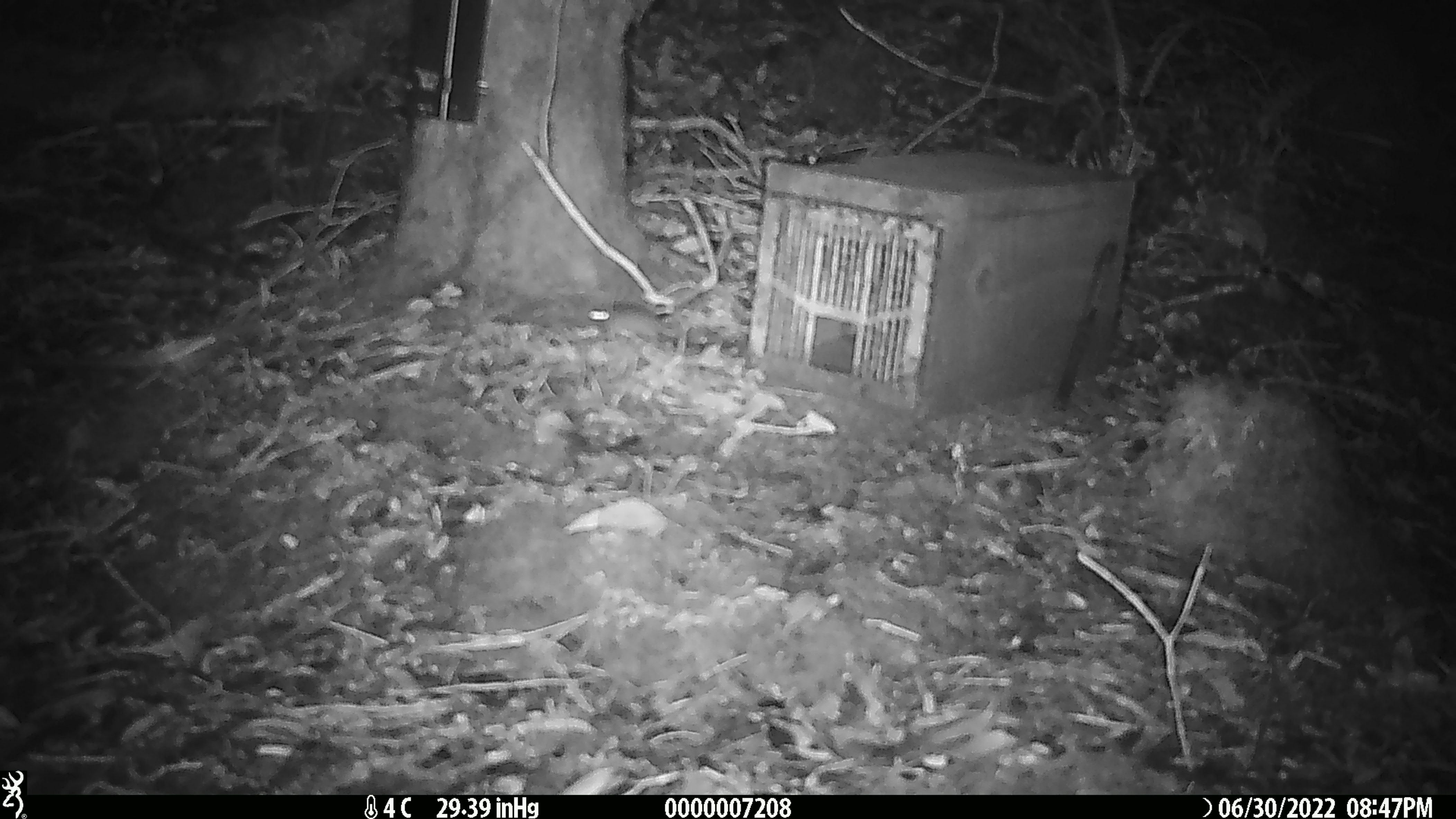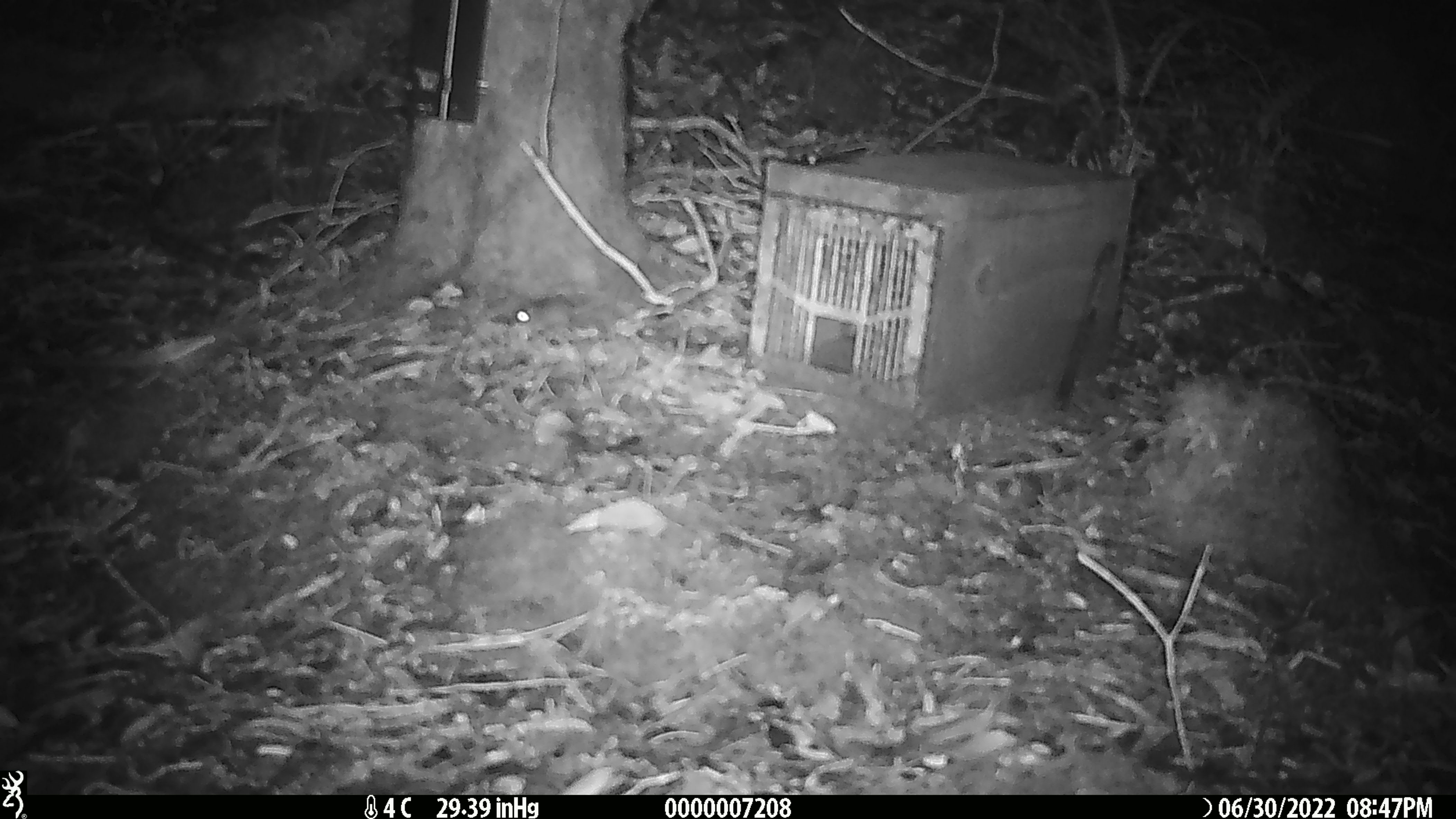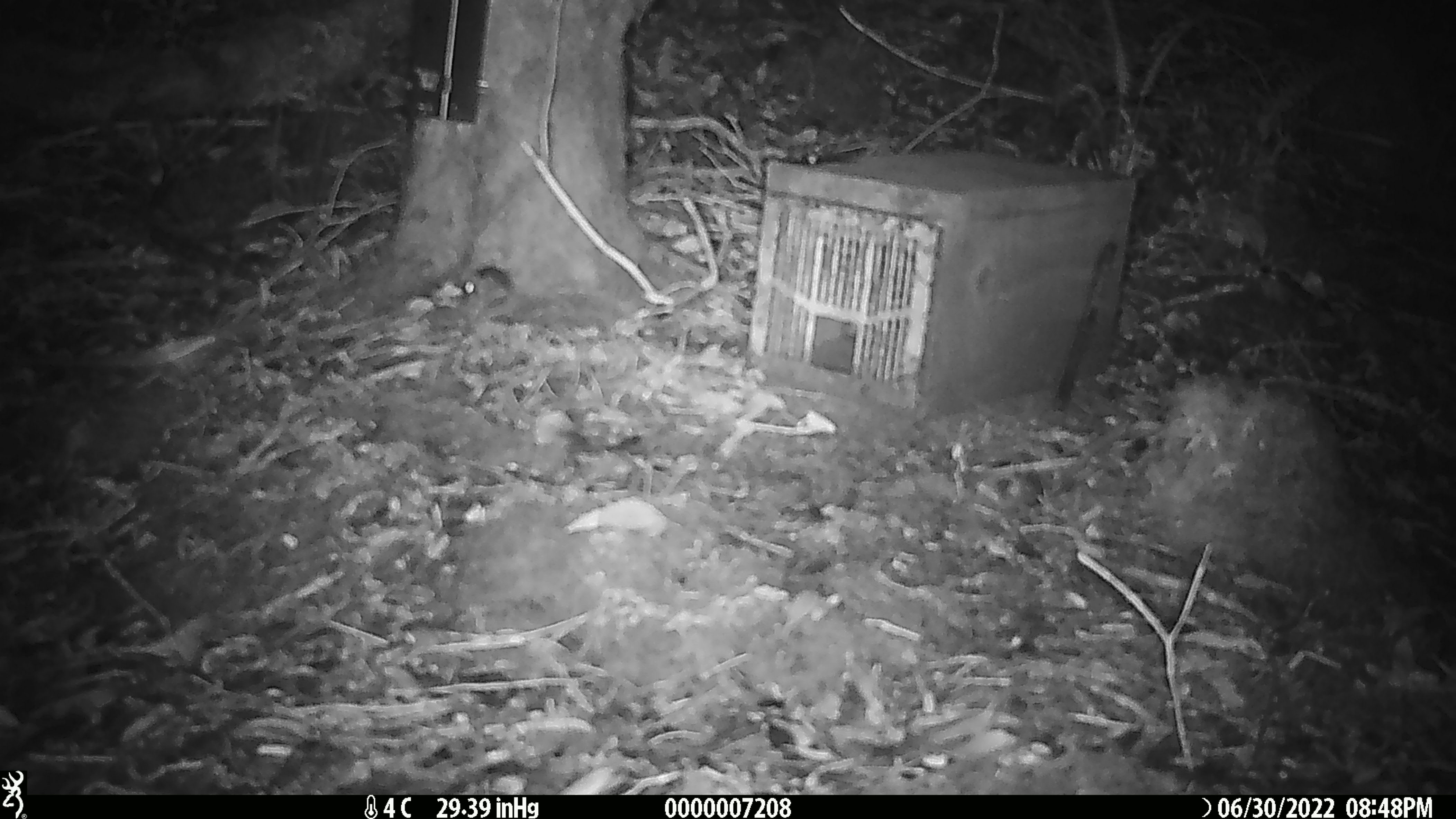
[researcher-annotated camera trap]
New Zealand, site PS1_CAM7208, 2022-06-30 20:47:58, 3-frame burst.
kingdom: Animalia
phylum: Chordata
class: Mammalia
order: Rodentia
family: Muridae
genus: Mus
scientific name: Mus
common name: mouse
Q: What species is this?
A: Mouse (Mus).